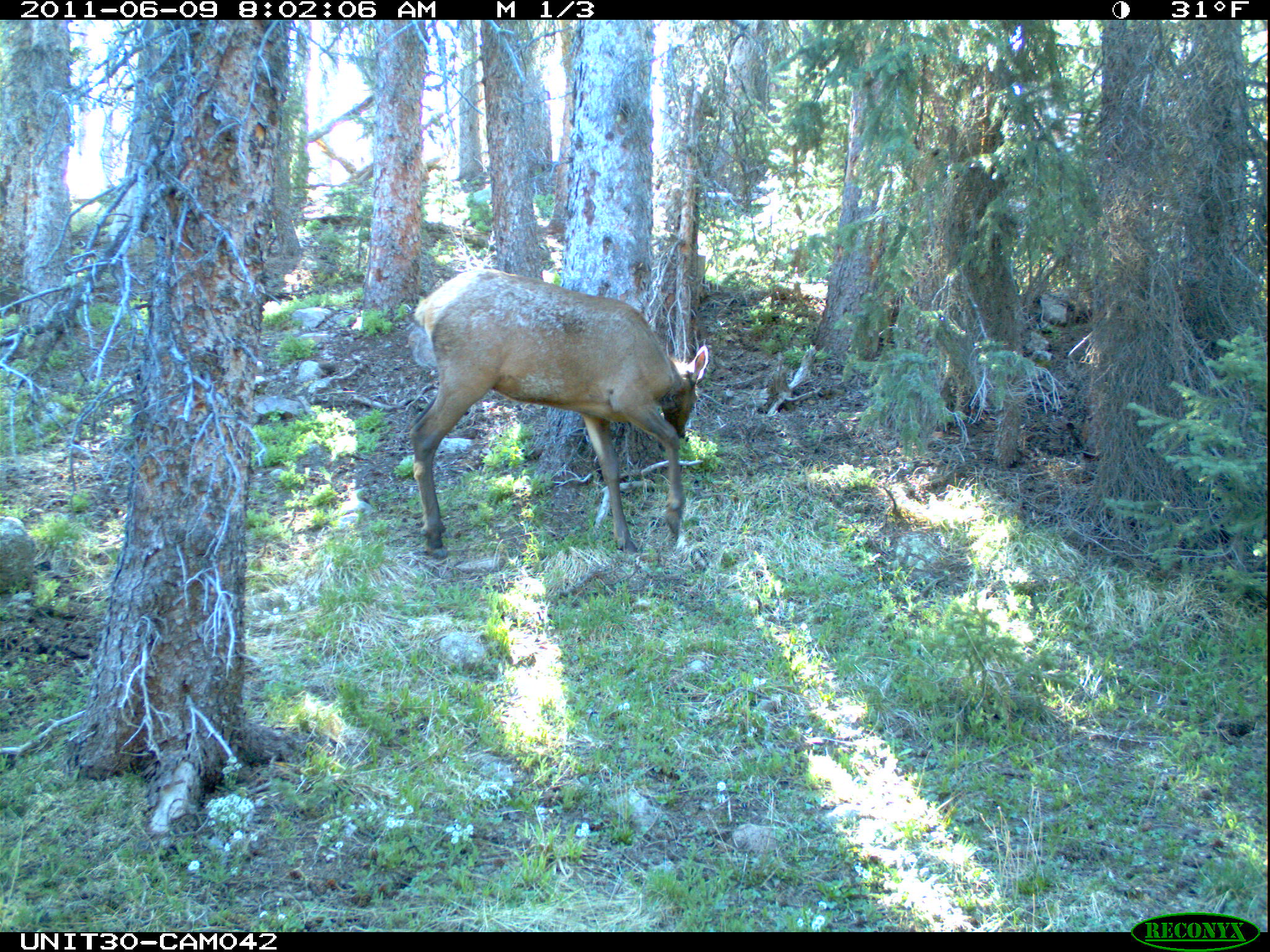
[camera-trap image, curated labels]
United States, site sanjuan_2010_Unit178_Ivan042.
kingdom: Animalia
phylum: Chordata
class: Mammalia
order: Artiodactyla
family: Cervidae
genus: Cervus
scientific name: Cervus elaphus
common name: red deer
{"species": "Cervus elaphus (red deer)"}